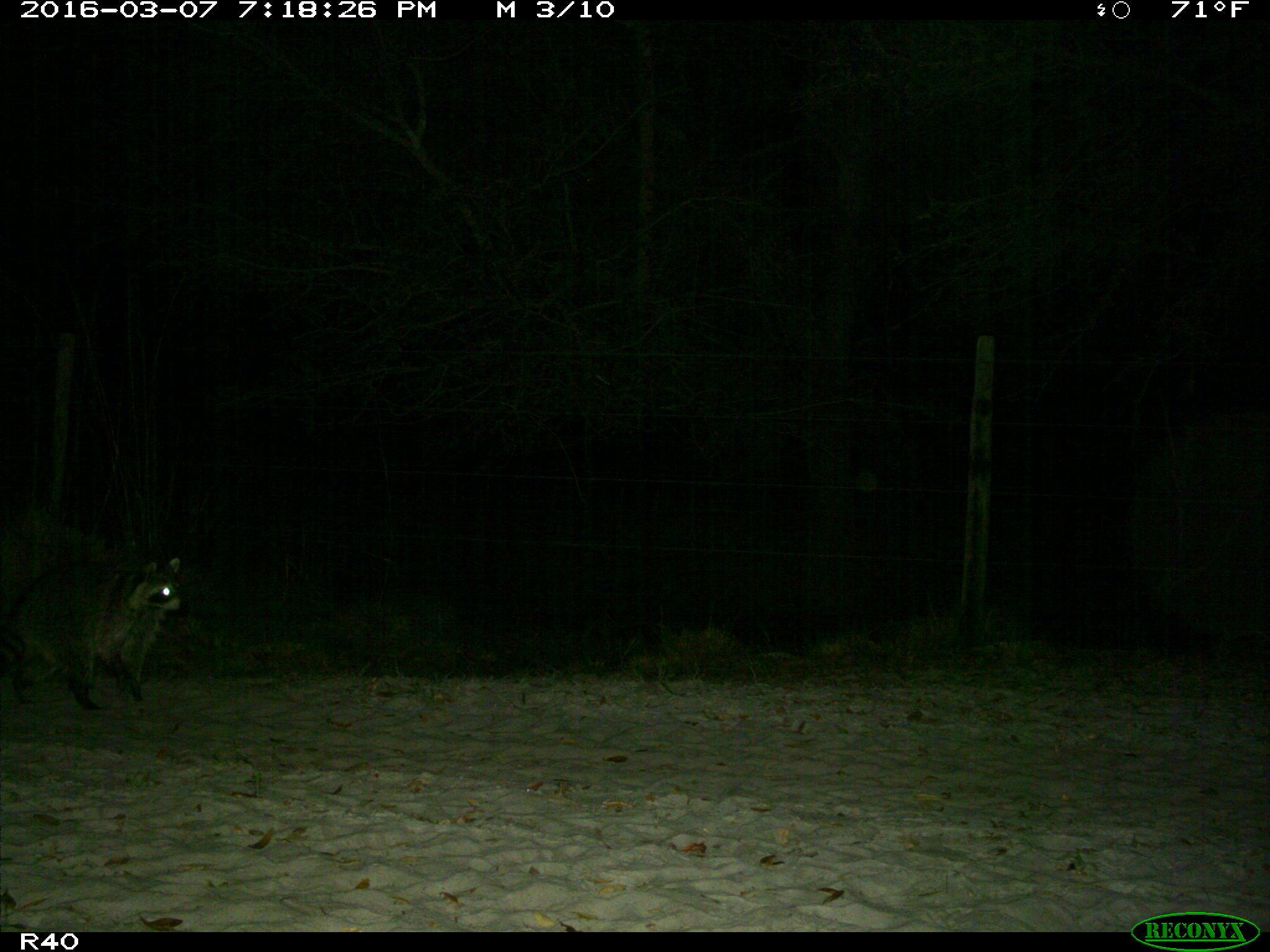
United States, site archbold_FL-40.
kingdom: Animalia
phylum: Chordata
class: Mammalia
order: Carnivora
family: Procyonidae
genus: Procyon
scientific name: Procyon lotor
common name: common raccoon